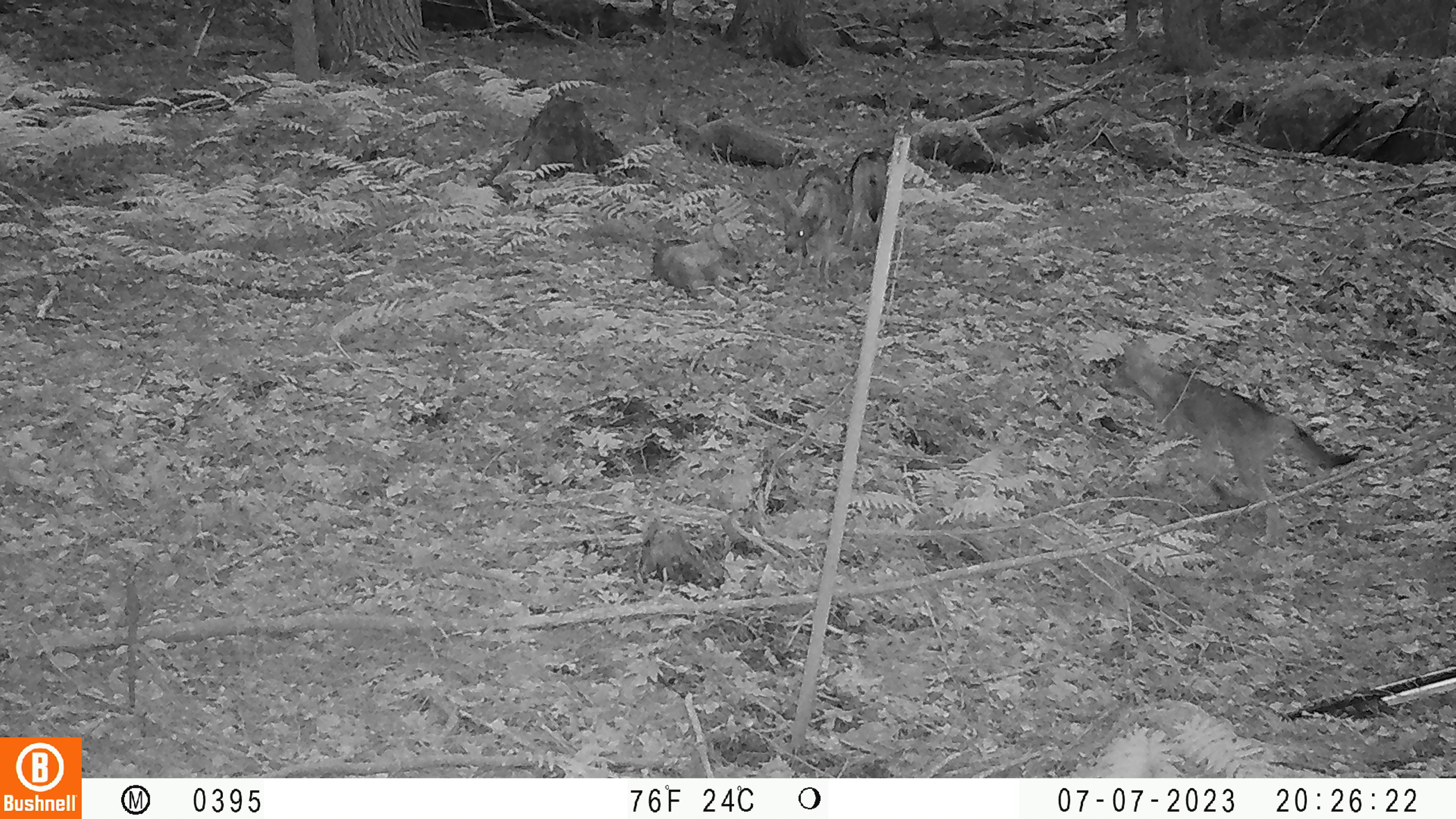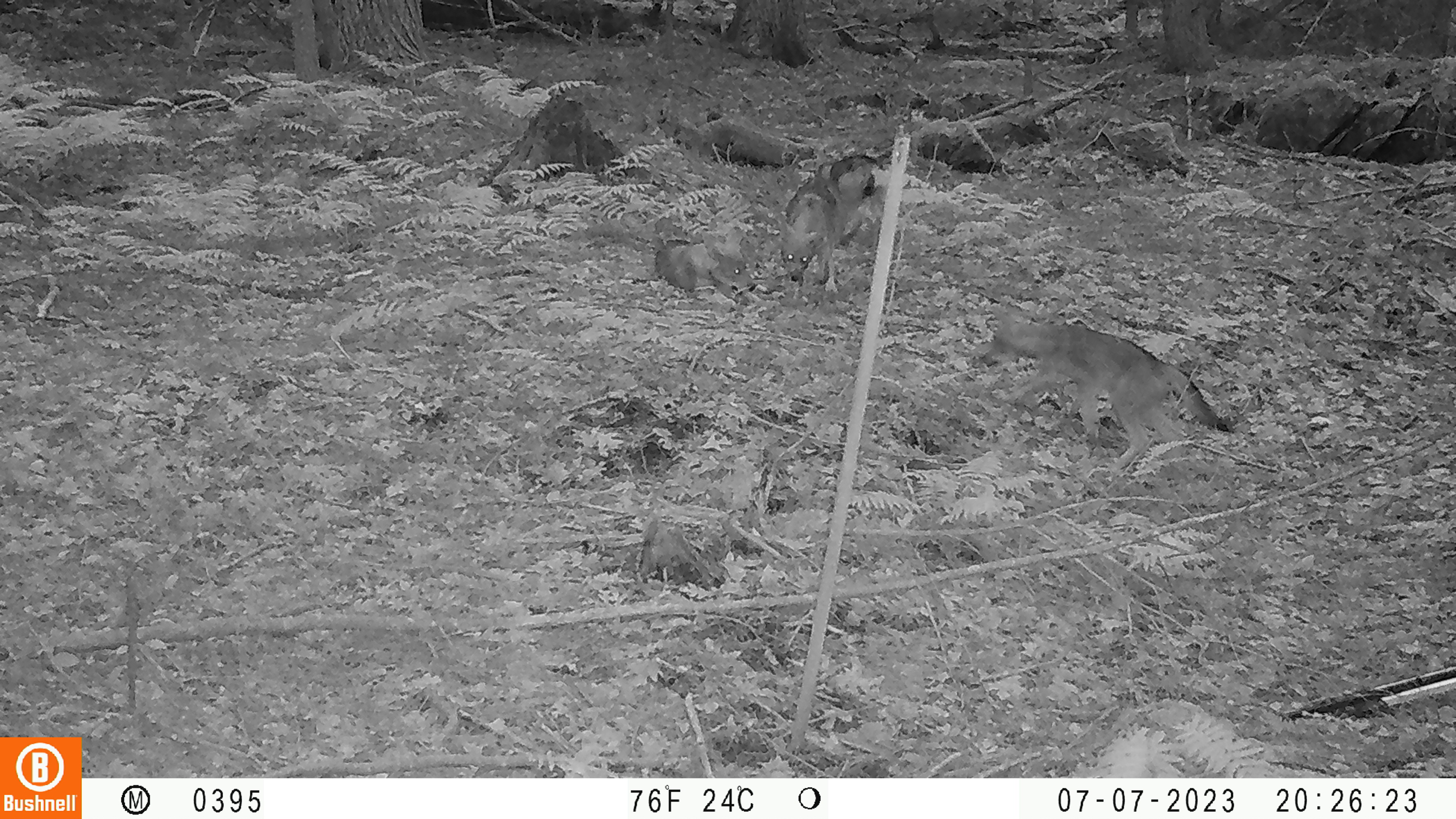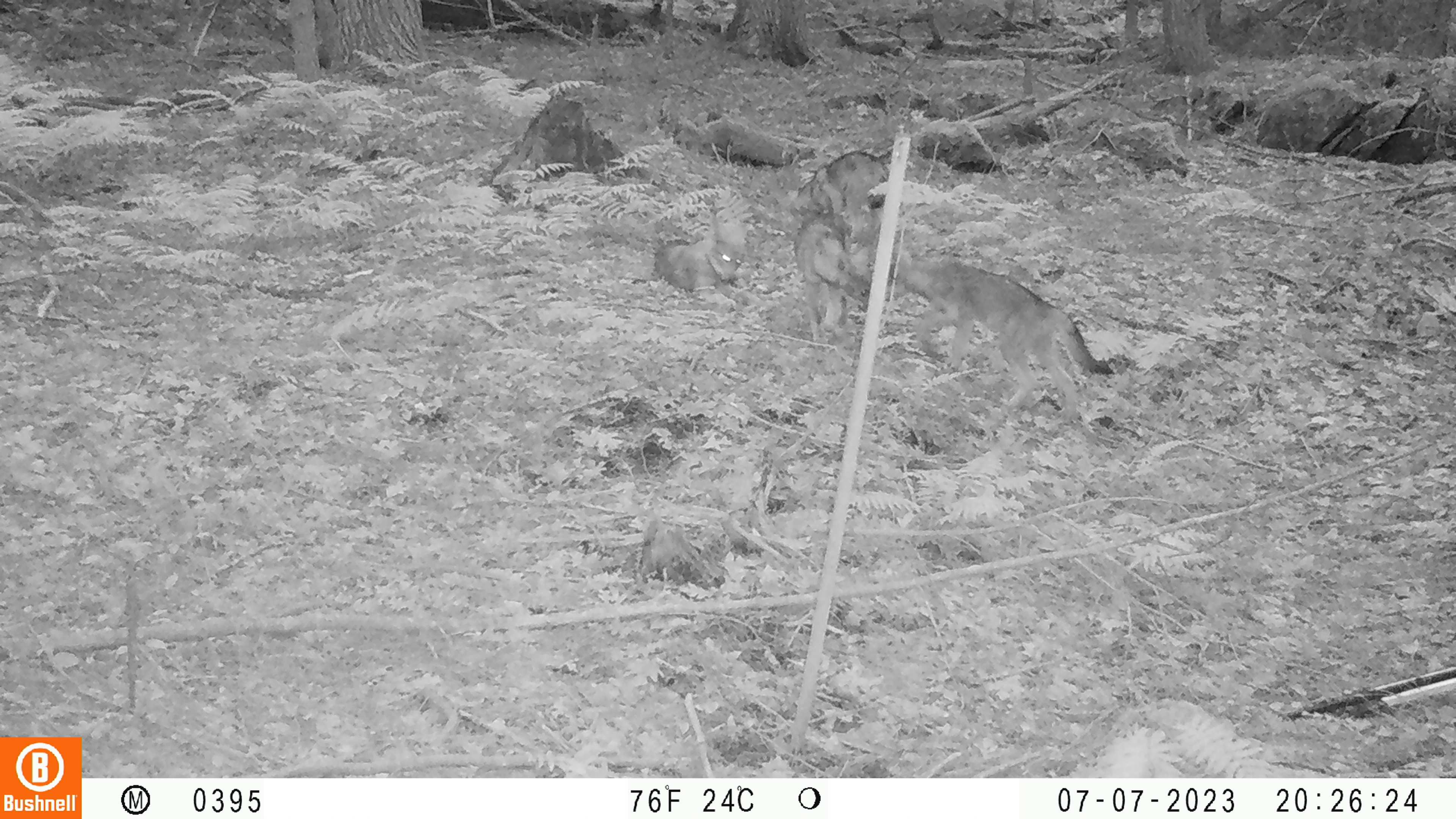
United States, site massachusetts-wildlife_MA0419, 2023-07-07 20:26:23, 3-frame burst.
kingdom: Animalia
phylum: Chordata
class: Mammalia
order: Carnivora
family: Canidae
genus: Urocyon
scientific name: Urocyon cinereoargenteus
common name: gray fox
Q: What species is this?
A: Gray fox (Urocyon cinereoargenteus).